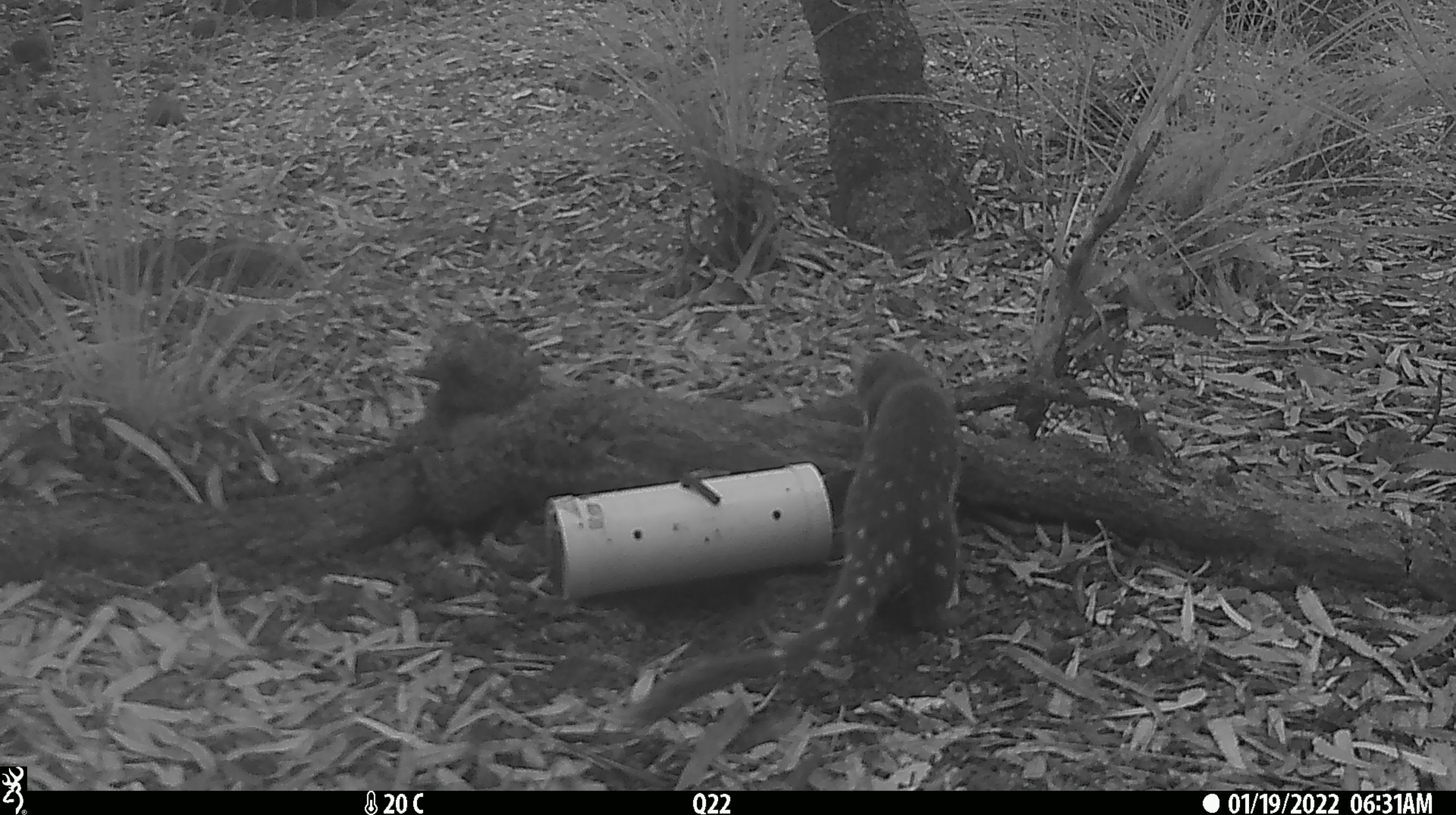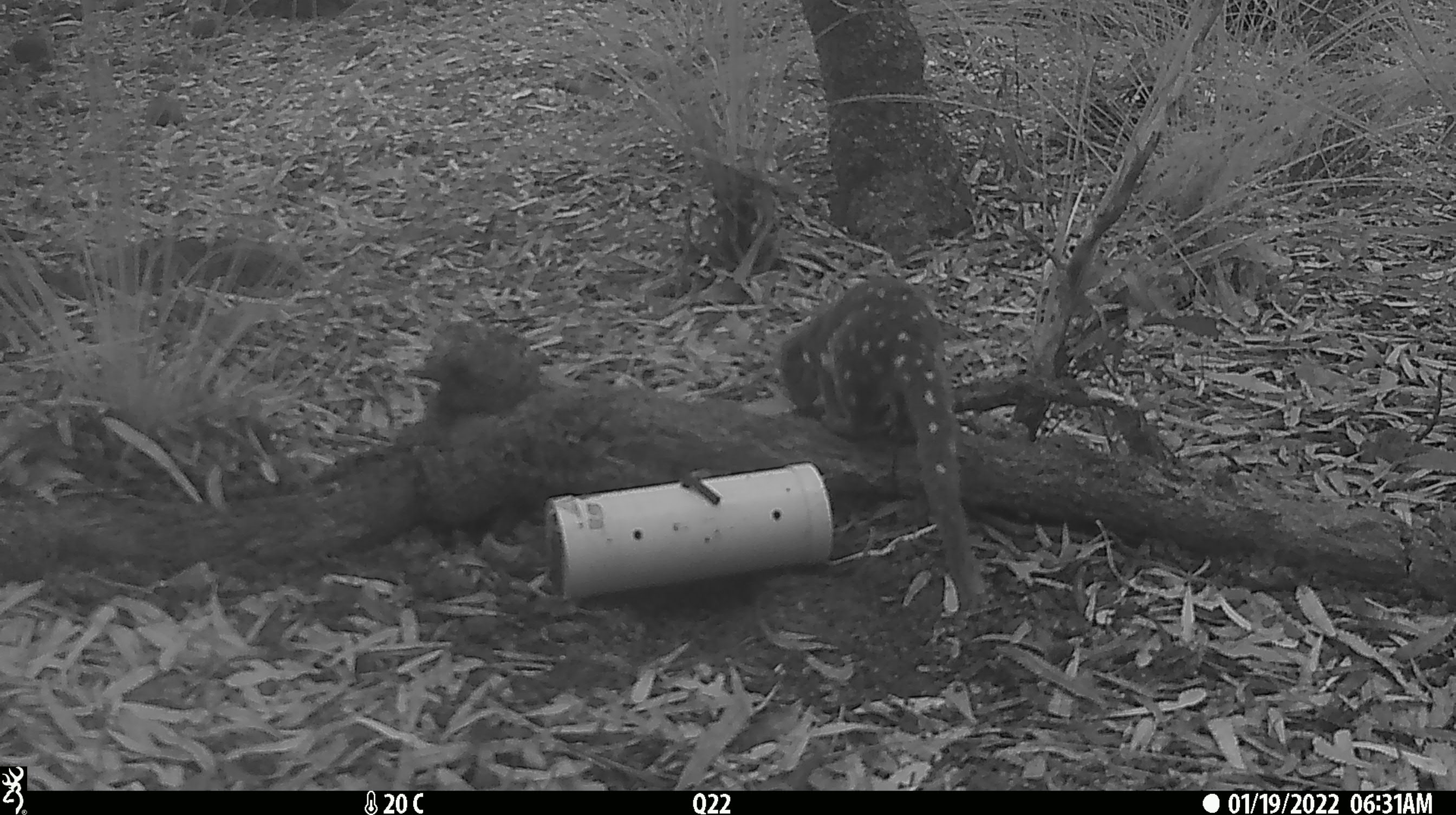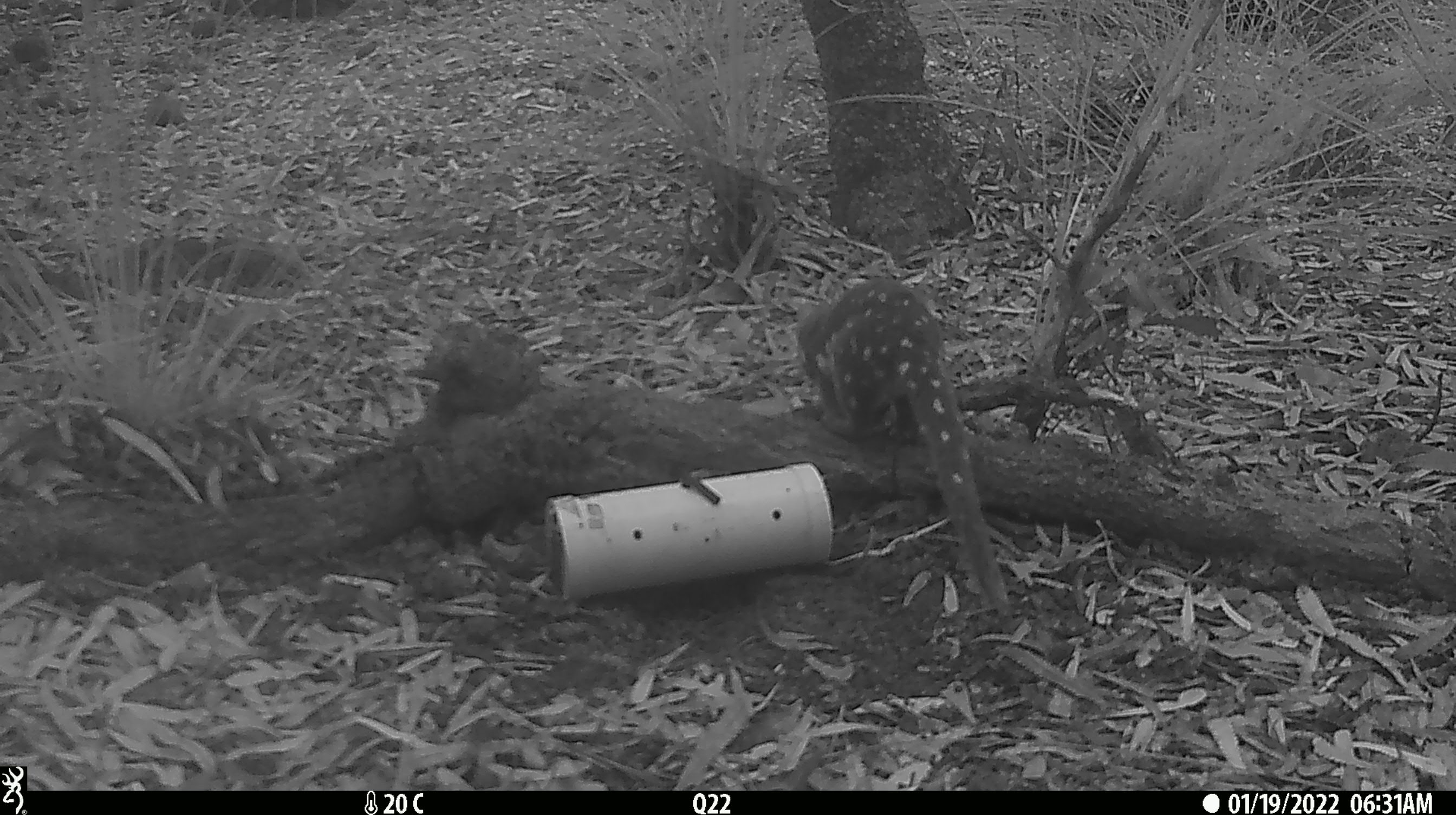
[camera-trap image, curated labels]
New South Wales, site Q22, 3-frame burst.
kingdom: Animalia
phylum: Chordata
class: Mammalia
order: Dasyuromorphia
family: Dasyuridae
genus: Dasyurus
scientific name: Dasyurus maculatus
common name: spotted-tailed quoll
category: quoll